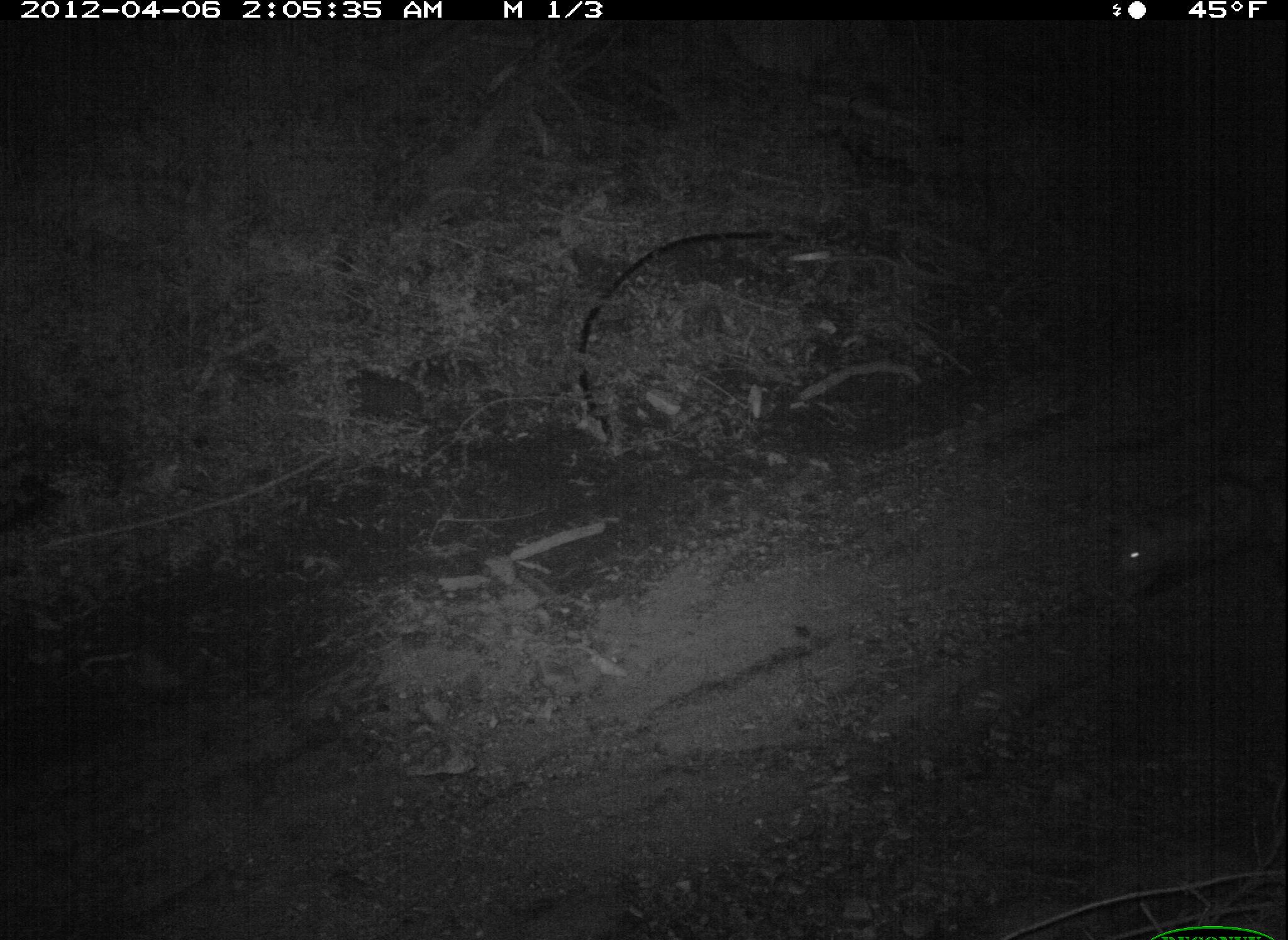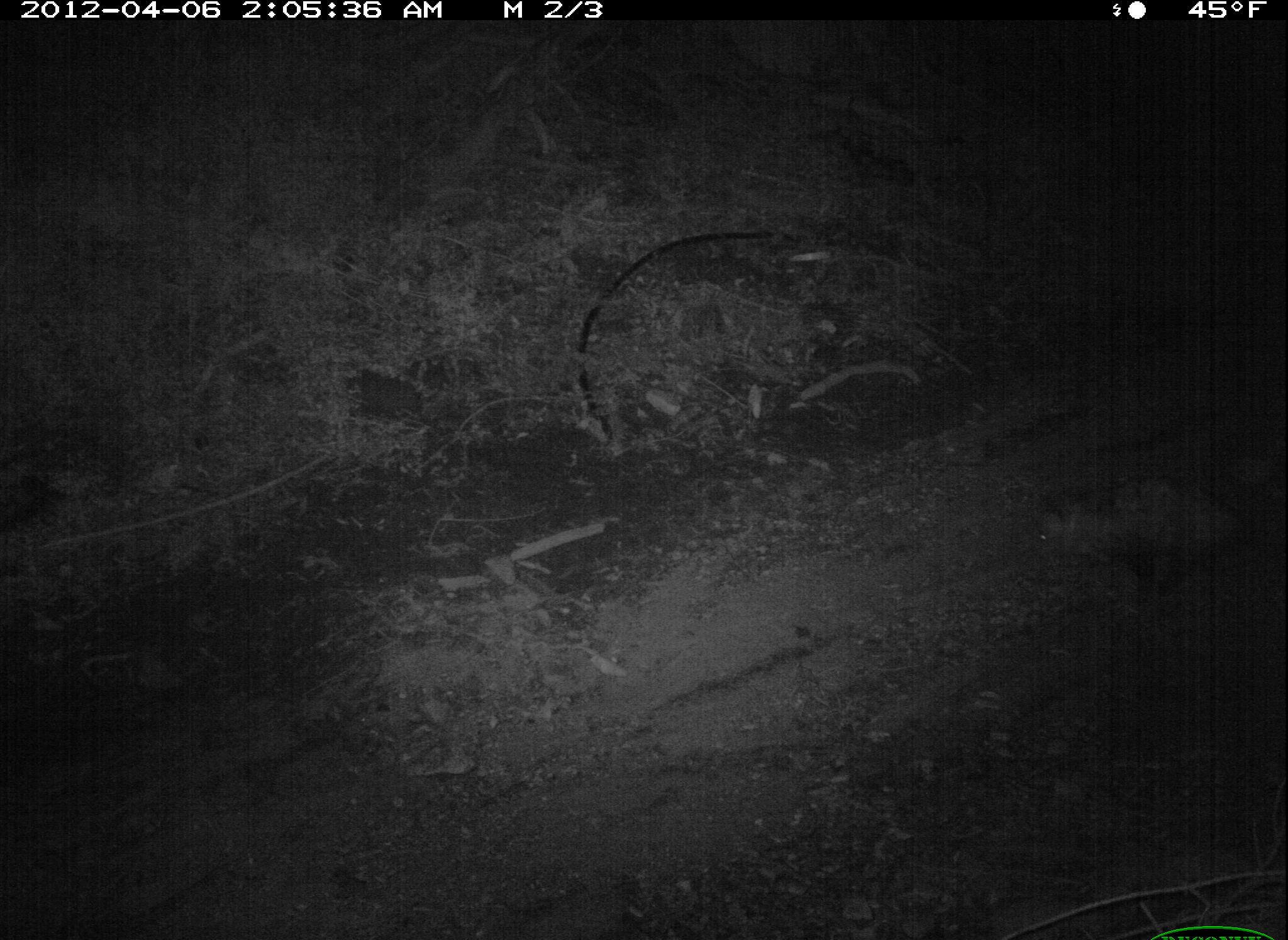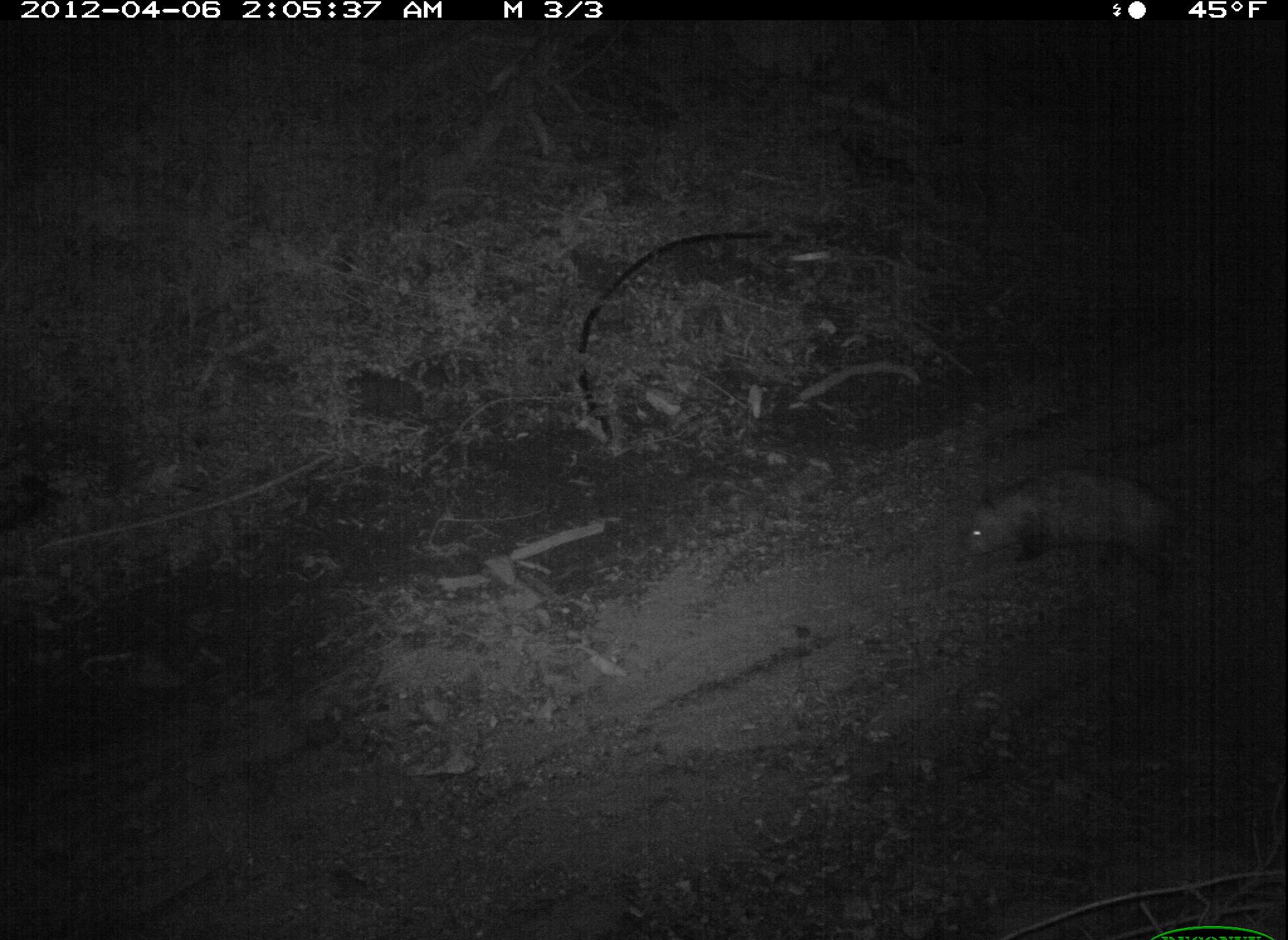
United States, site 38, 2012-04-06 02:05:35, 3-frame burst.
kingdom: Animalia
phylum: Chordata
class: Mammalia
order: Didelphimorphia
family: Didelphidae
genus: Didelphis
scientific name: Didelphis virginiana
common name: virginia opossum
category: opossum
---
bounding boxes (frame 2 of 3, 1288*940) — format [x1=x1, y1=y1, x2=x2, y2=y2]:
opossum: [x1=1009, y1=465, x2=1249, y2=598]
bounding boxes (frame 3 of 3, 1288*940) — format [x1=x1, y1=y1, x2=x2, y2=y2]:
opossum: [x1=946, y1=455, x2=1220, y2=584]